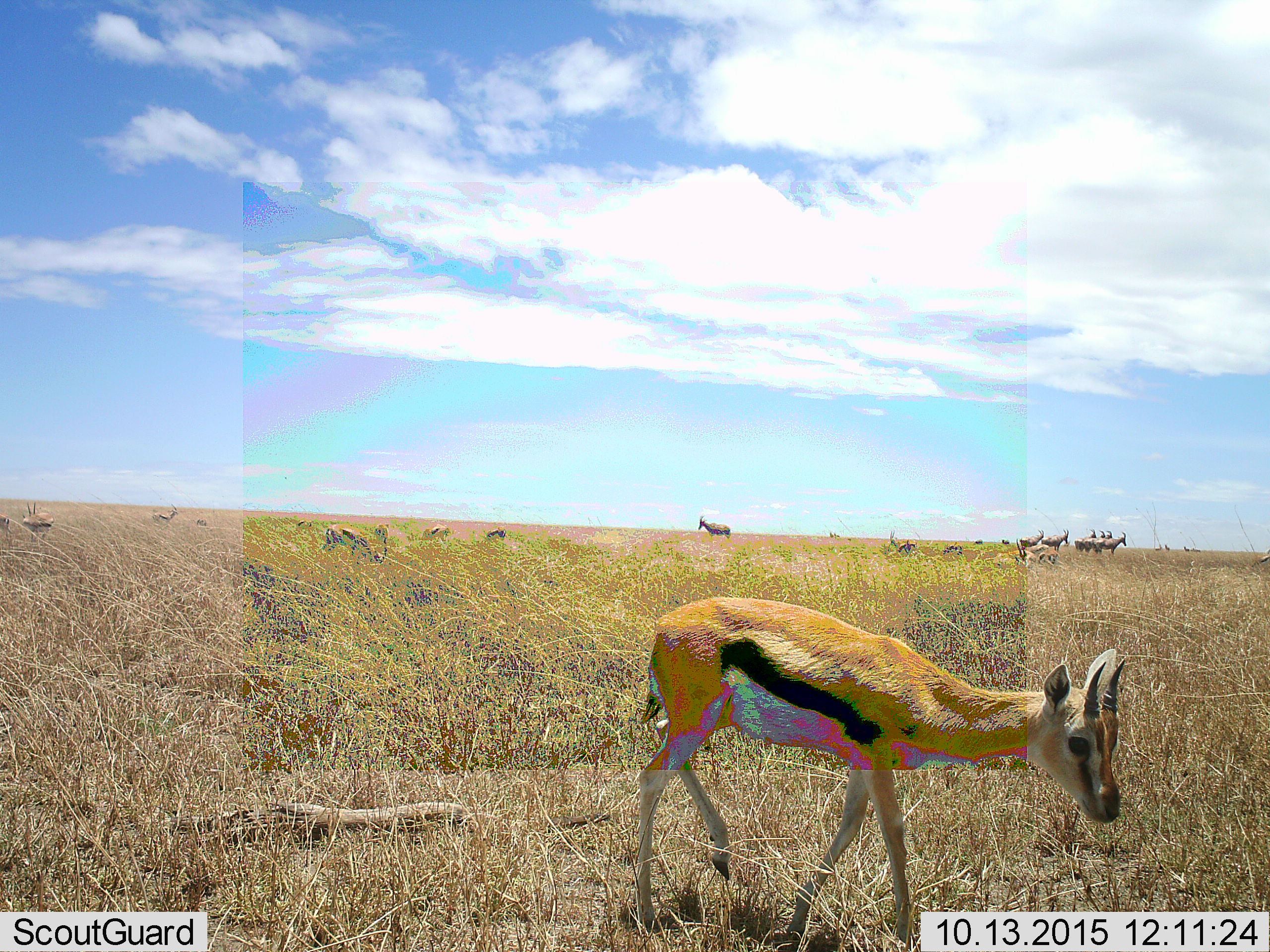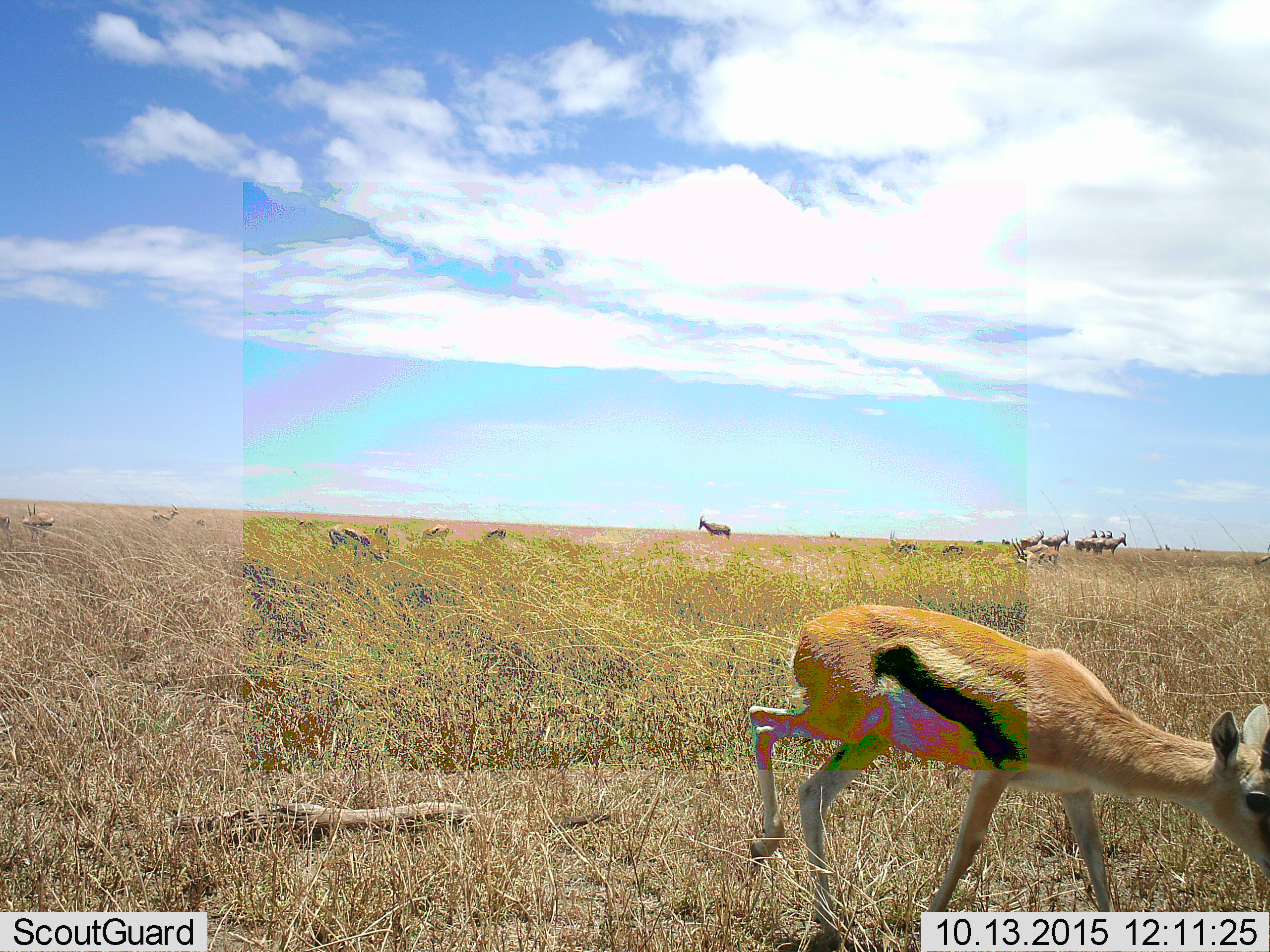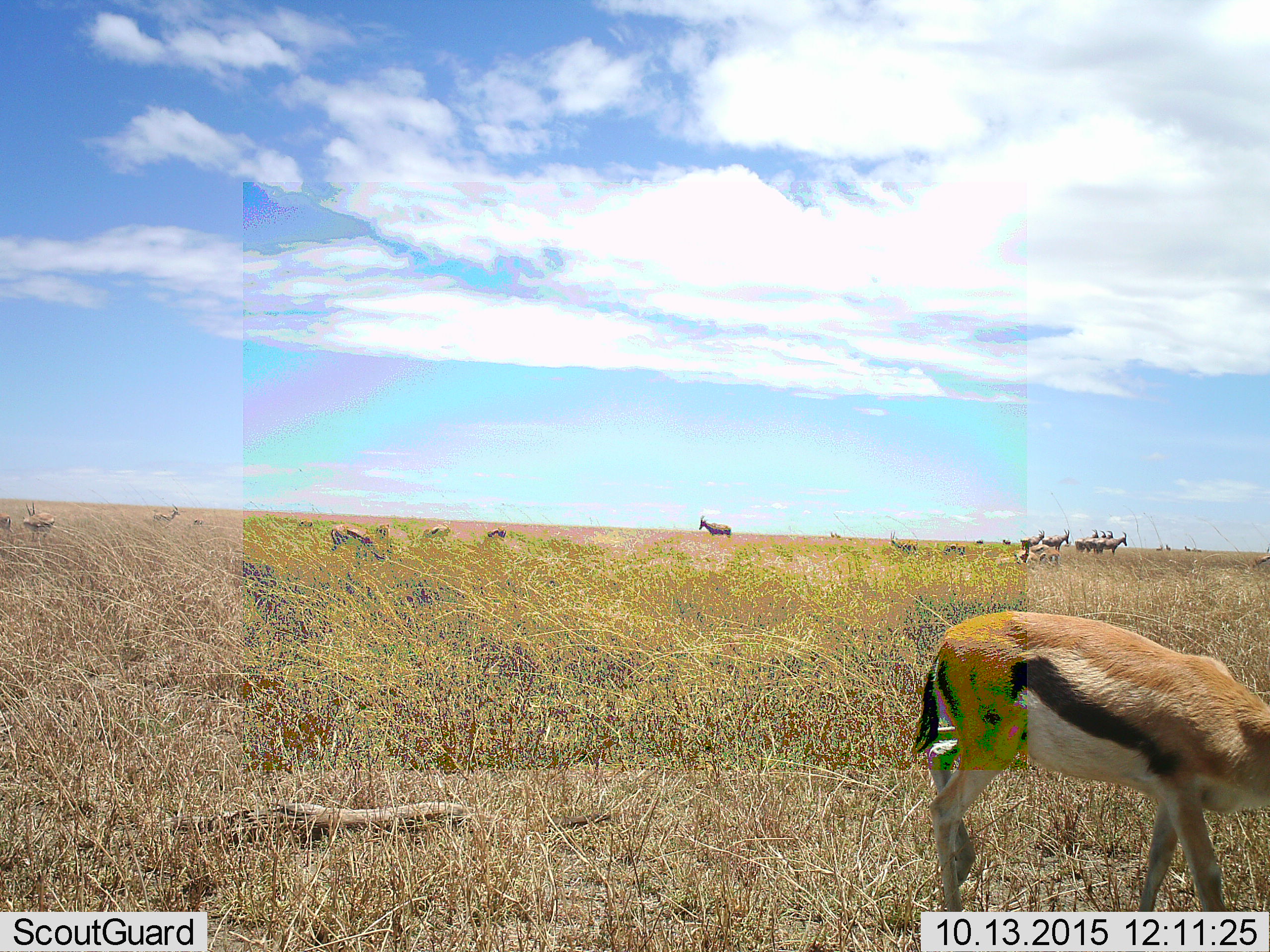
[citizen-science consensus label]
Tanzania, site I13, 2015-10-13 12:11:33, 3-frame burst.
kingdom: Animalia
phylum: Chordata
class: Mammalia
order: Artiodactyla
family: Bovidae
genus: Eudorcas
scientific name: Eudorcas thomsonii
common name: thomson's gazelle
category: gazellethomsons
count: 11-50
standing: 80%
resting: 0%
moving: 70%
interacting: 0%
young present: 50%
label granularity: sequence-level